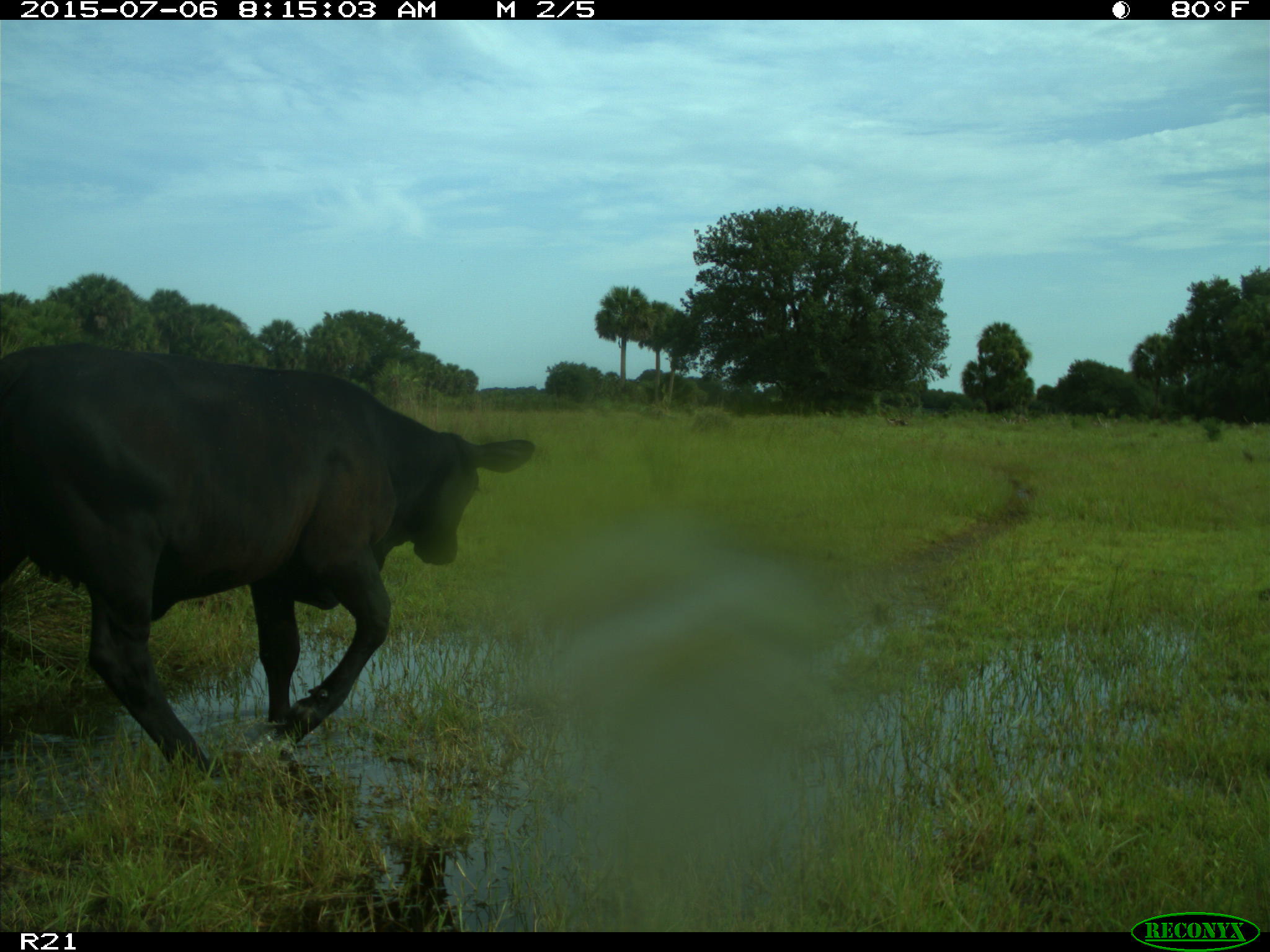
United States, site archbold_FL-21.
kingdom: Animalia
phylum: Chordata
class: Mammalia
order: Artiodactyla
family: Bovidae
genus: Bos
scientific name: Bos taurus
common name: domestic cow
Bos taurus (domestic cow).